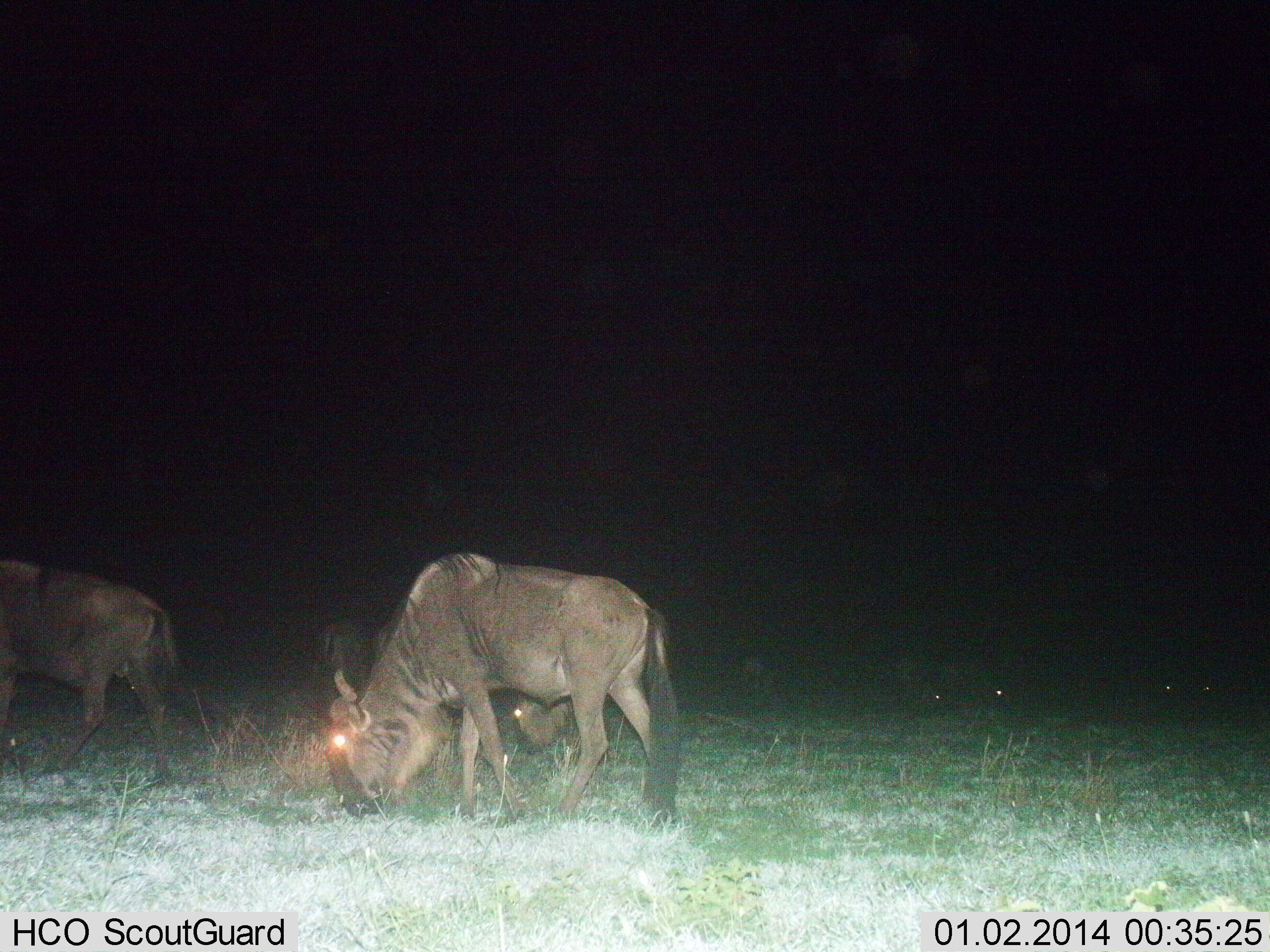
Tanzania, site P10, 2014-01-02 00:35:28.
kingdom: Animalia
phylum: Chordata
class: Mammalia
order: Artiodactyla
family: Bovidae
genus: Connochaetes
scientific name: Connochaetes taurinus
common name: blue wildebeest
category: wildebeest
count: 3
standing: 24%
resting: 2%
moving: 11%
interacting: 0%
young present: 4%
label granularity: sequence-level